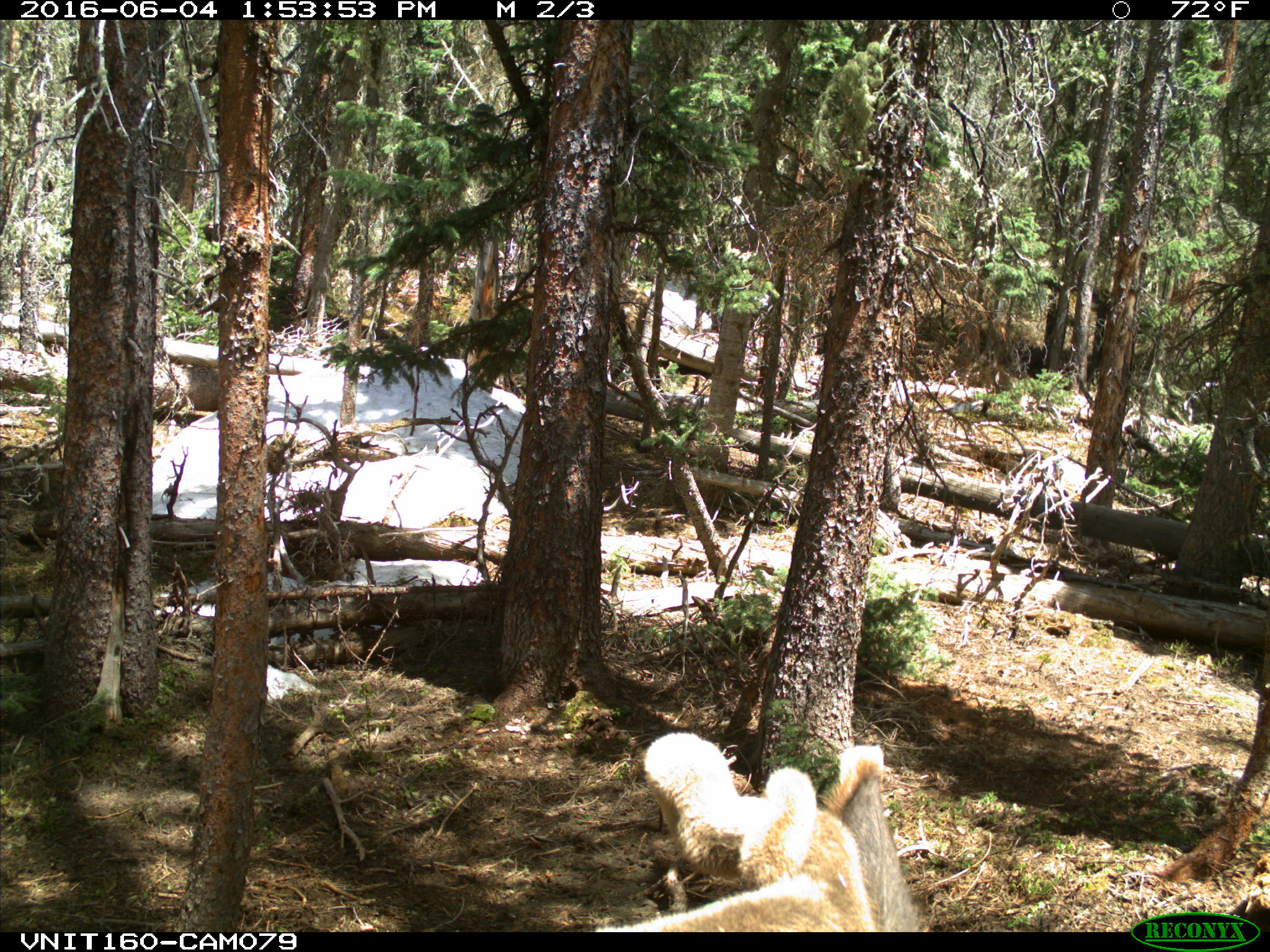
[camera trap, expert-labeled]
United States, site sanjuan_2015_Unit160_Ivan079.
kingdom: Animalia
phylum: Chordata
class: Mammalia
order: Artiodactyla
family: Cervidae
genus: Cervus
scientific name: Cervus elaphus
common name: red deer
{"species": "Cervus elaphus (red deer)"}